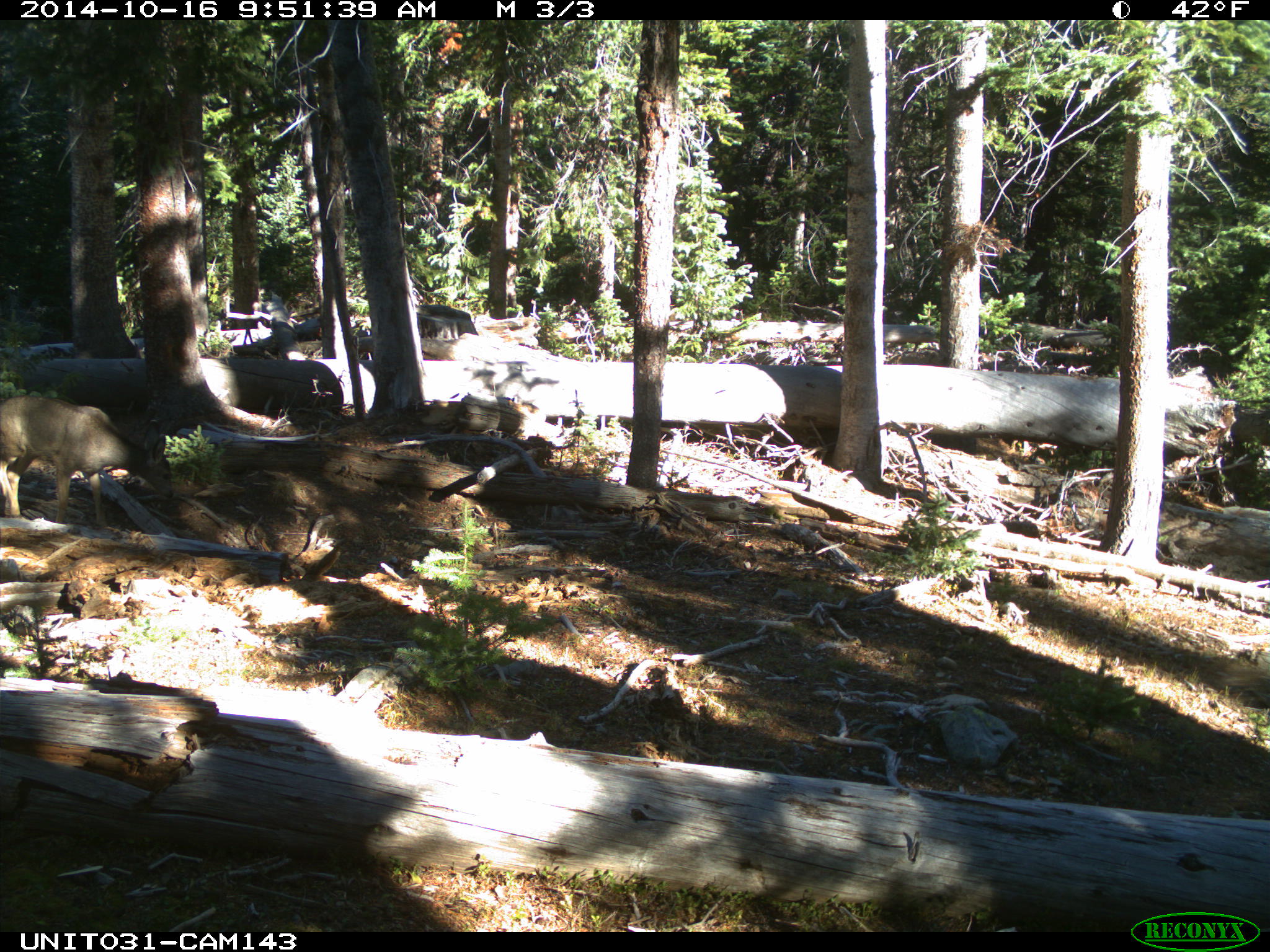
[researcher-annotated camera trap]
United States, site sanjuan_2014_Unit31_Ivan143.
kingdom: Animalia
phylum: Chordata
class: Mammalia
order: Artiodactyla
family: Cervidae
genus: Odocoileus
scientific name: Odocoileus hemionus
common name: mule deer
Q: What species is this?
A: Odocoileus hemionus (mule deer).